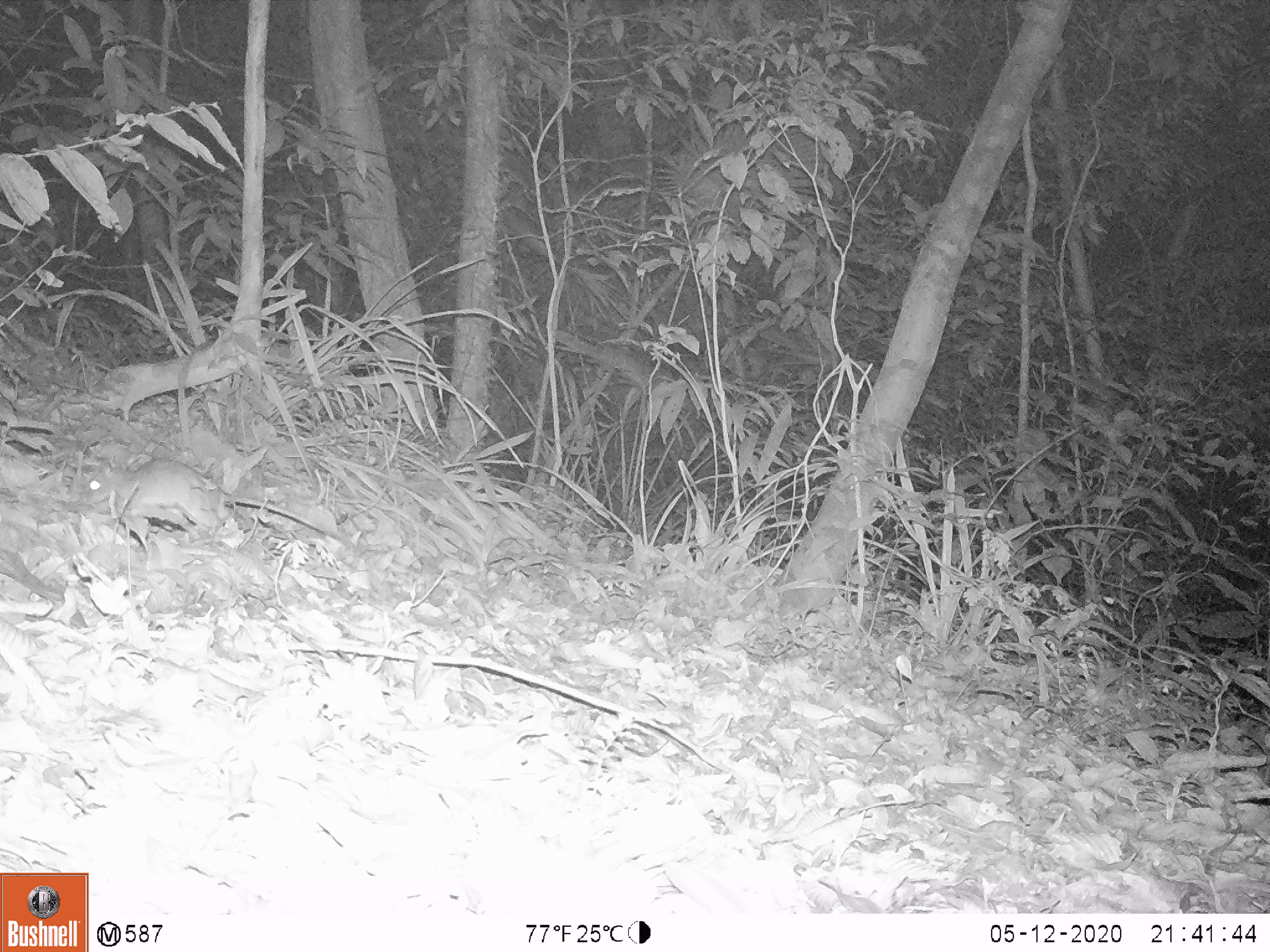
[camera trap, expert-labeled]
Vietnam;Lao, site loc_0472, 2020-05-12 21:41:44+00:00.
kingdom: Animalia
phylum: Chordata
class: Mammalia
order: Rodentia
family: Muridae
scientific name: Muridae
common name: old-world mice and rats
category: unidentified murid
Unidentified murid (old-world mice and rats) (Muridae). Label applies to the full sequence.